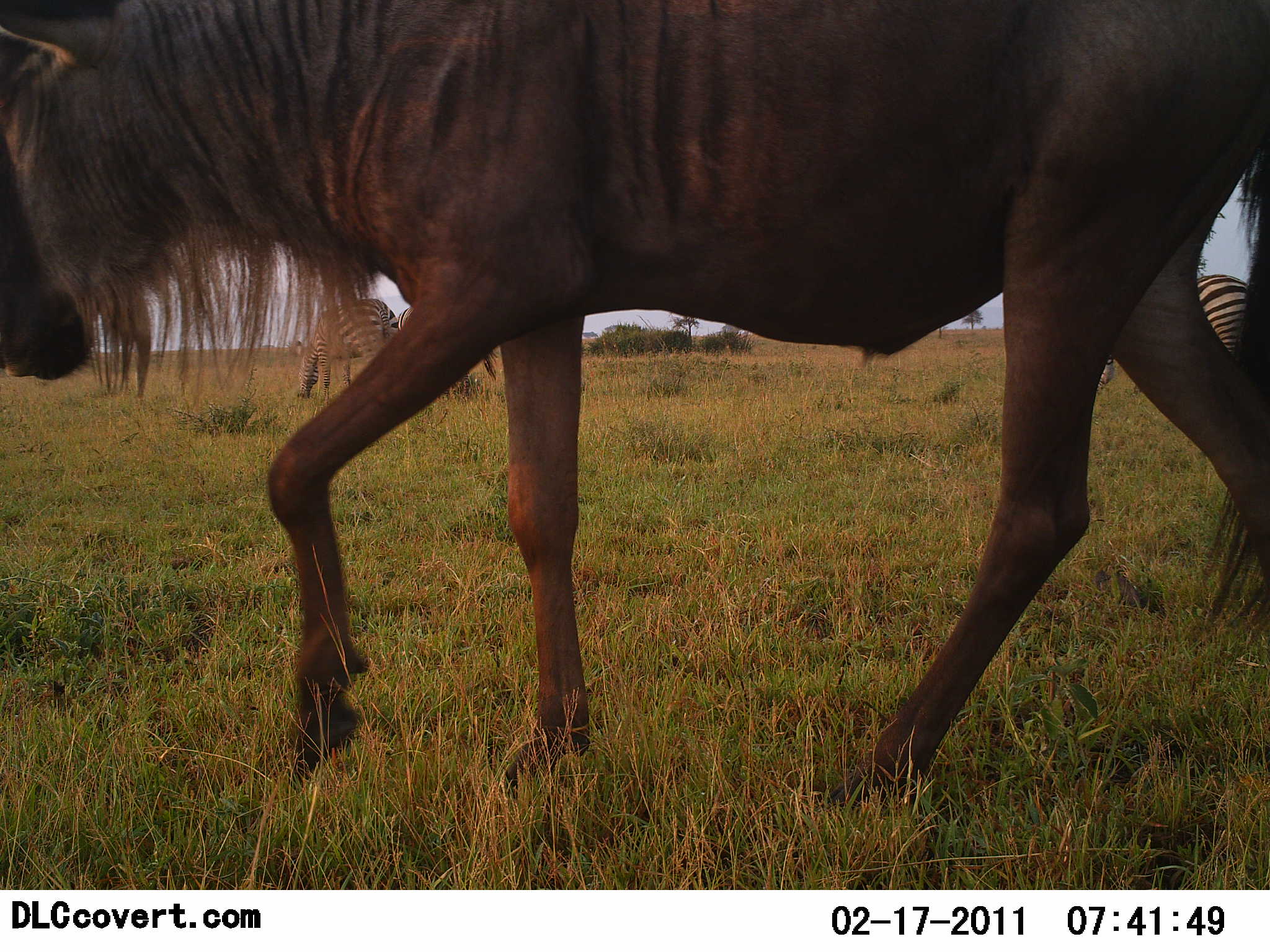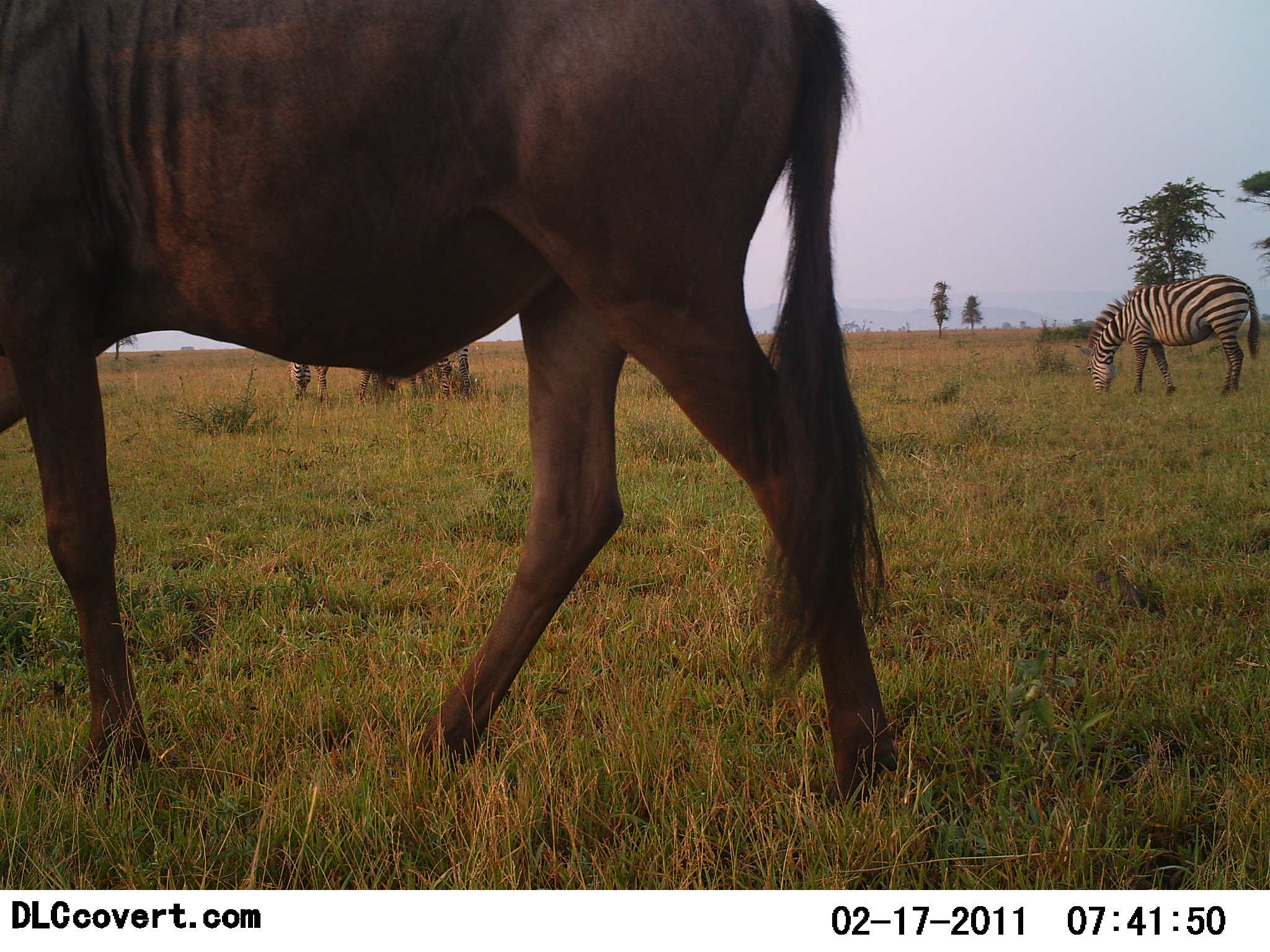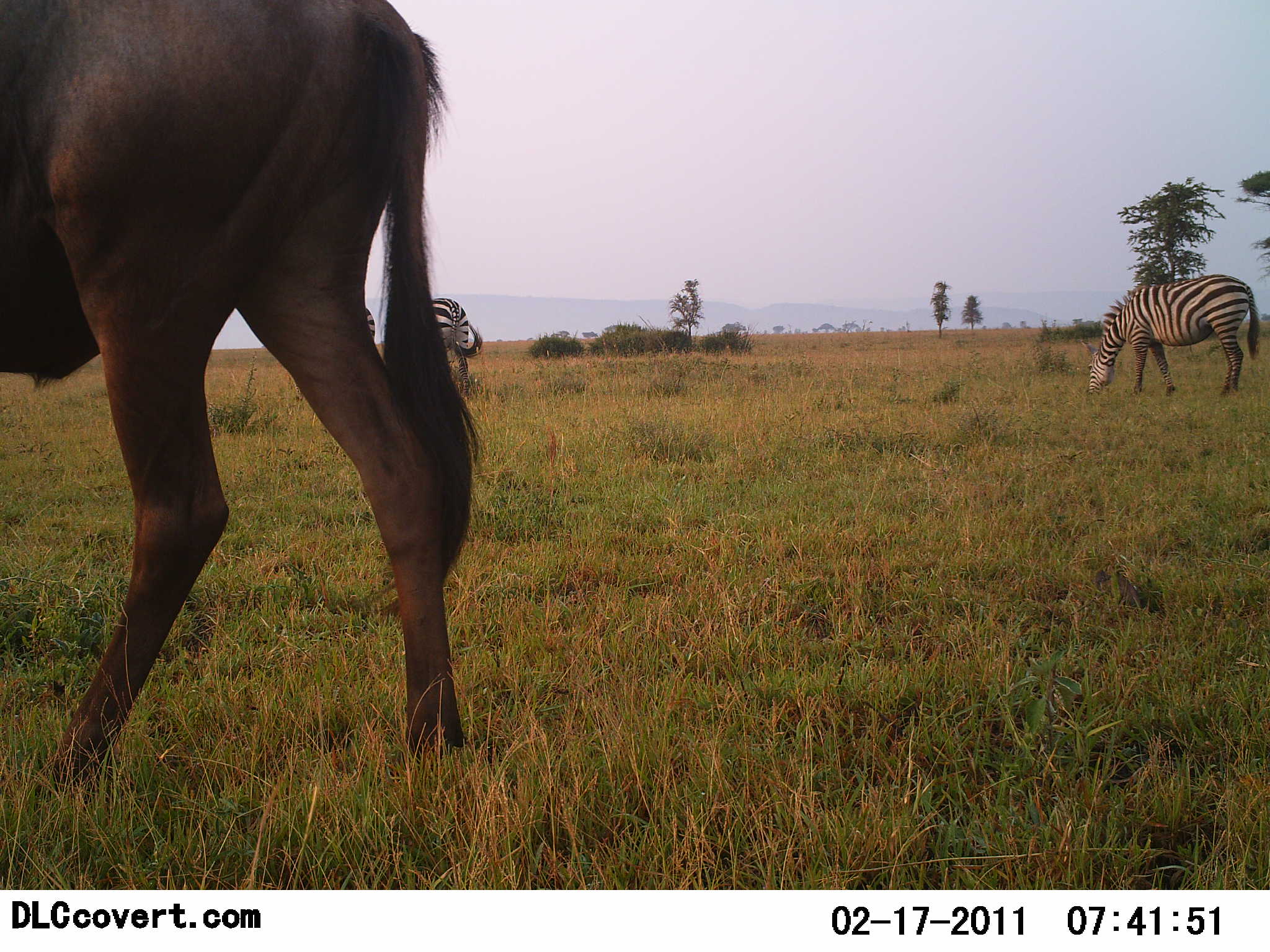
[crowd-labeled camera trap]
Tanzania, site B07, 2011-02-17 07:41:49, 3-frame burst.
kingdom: Animalia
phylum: Chordata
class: Mammalia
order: Artiodactyla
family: Bovidae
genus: Connochaetes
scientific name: Connochaetes taurinus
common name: blue wildebeest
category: wildebeest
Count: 1.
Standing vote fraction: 7%.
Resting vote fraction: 0%.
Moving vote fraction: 93%.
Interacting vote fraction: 0%.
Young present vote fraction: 0%.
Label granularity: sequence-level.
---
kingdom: Animalia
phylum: Chordata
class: Mammalia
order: Perissodactyla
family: Equidae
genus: Equus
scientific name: Equus quagga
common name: plains zebra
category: zebra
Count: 3.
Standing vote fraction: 73%.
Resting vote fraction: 0%.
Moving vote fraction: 0%.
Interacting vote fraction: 0%.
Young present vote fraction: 0%.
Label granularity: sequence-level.